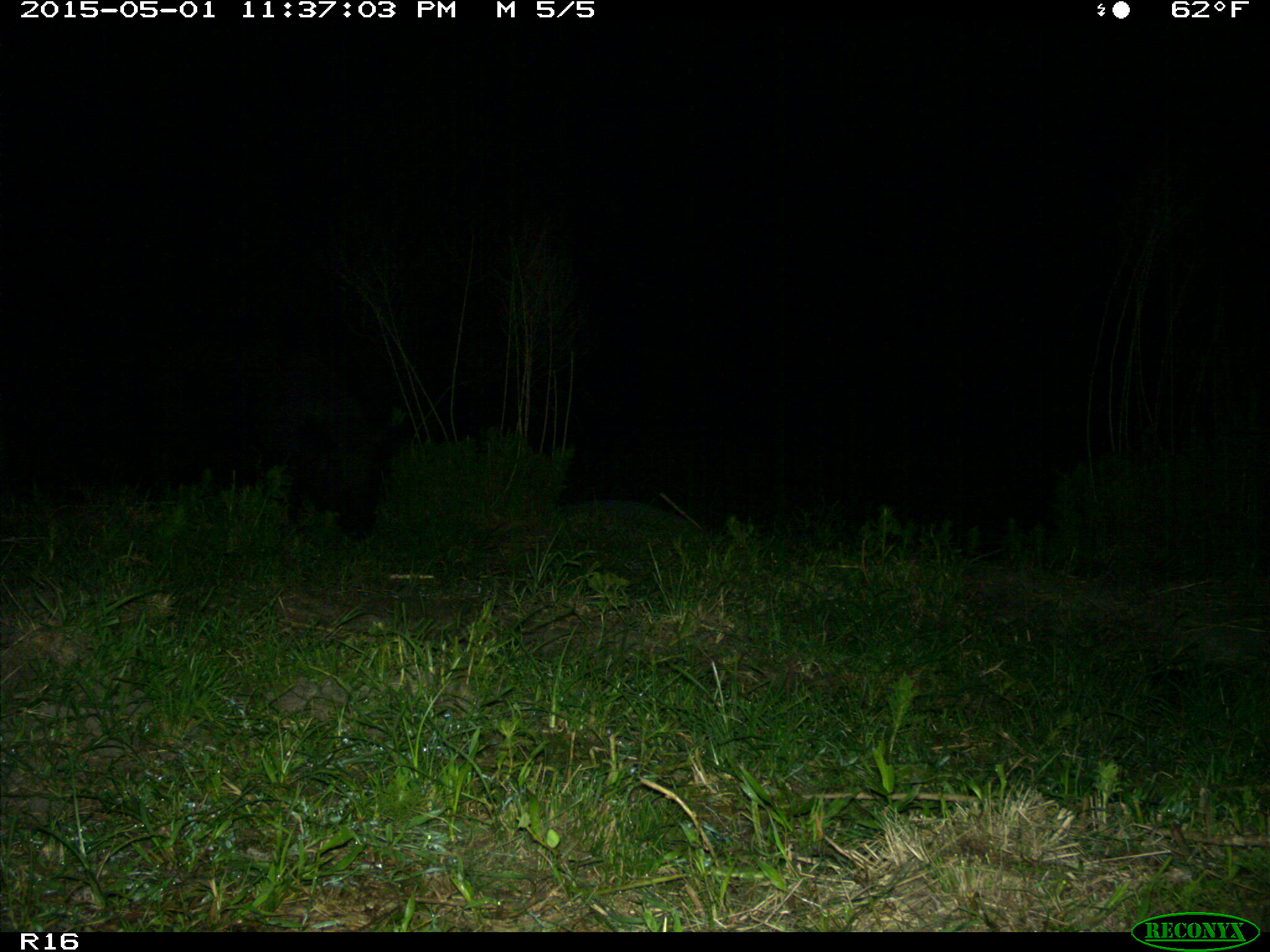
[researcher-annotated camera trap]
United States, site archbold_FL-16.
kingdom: Animalia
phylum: Chordata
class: Mammalia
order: Artiodactyla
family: Suidae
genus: Sus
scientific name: Sus scrofa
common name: wild boar